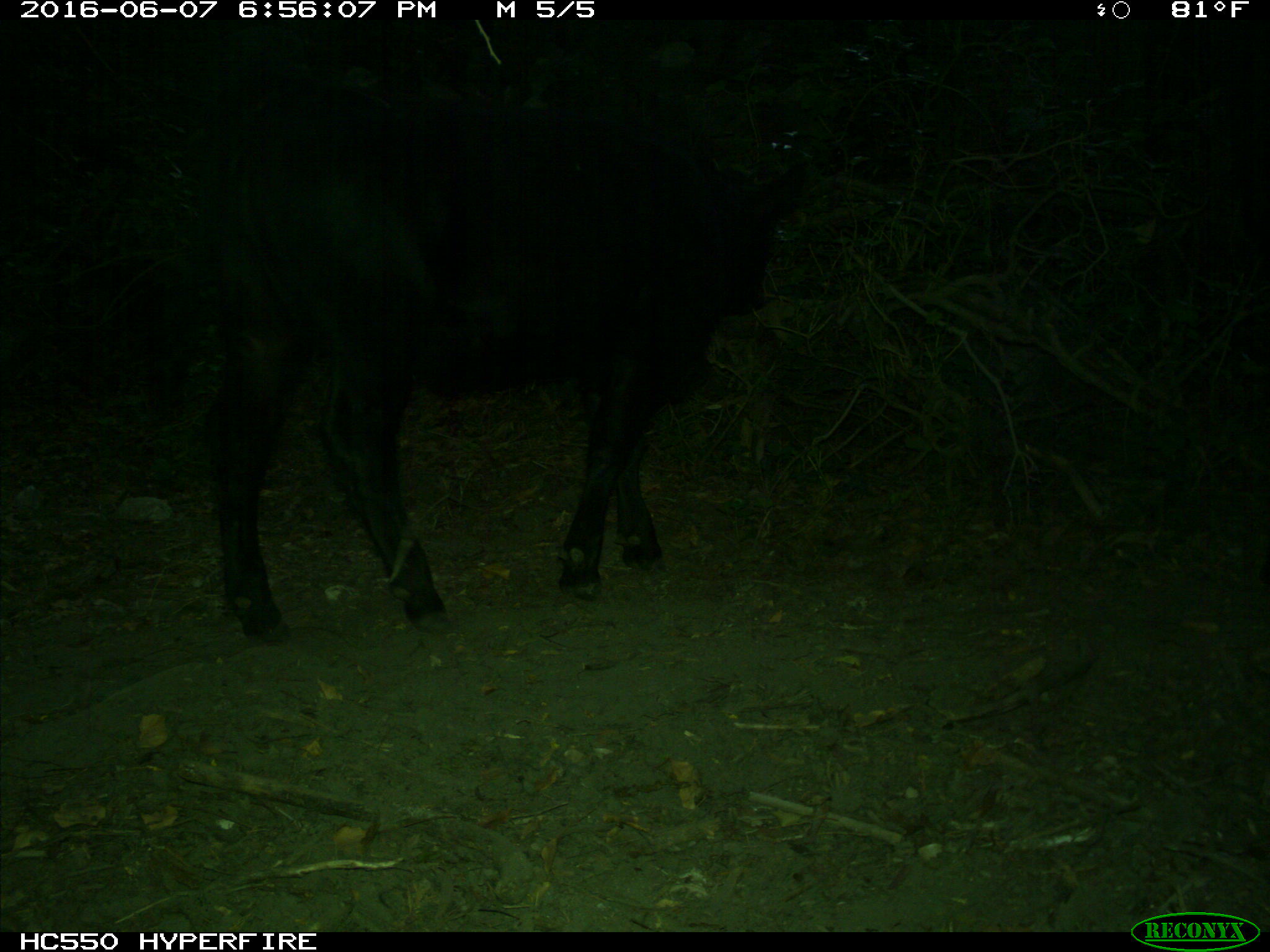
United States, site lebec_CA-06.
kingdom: Animalia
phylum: Chordata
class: Mammalia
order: Artiodactyla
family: Bovidae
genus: Bos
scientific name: Bos taurus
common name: domestic cow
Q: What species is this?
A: Bos taurus (domestic cow).